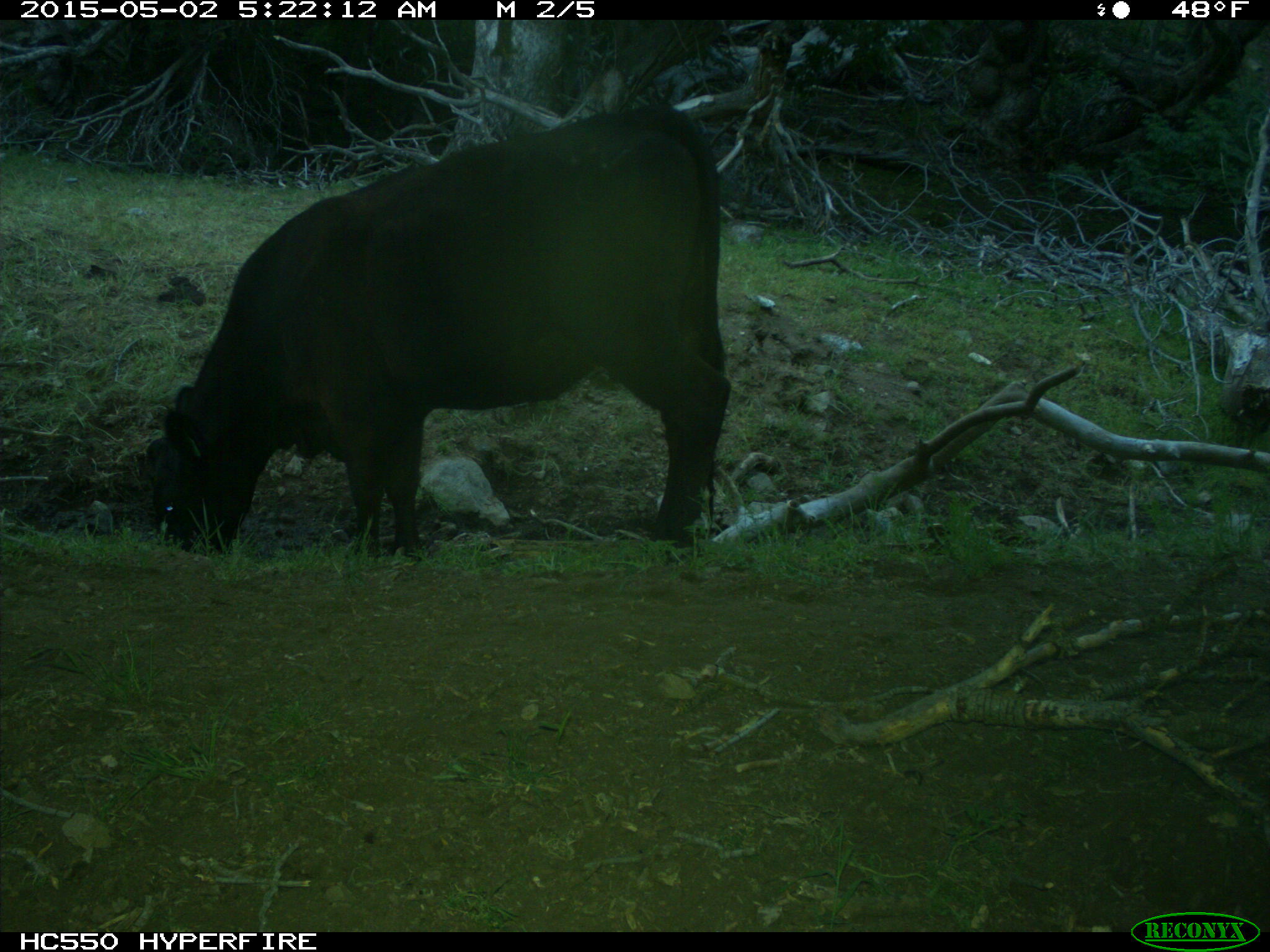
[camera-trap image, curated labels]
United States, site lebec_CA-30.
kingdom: Animalia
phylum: Chordata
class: Mammalia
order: Artiodactyla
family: Bovidae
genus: Bos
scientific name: Bos taurus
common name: domestic cow